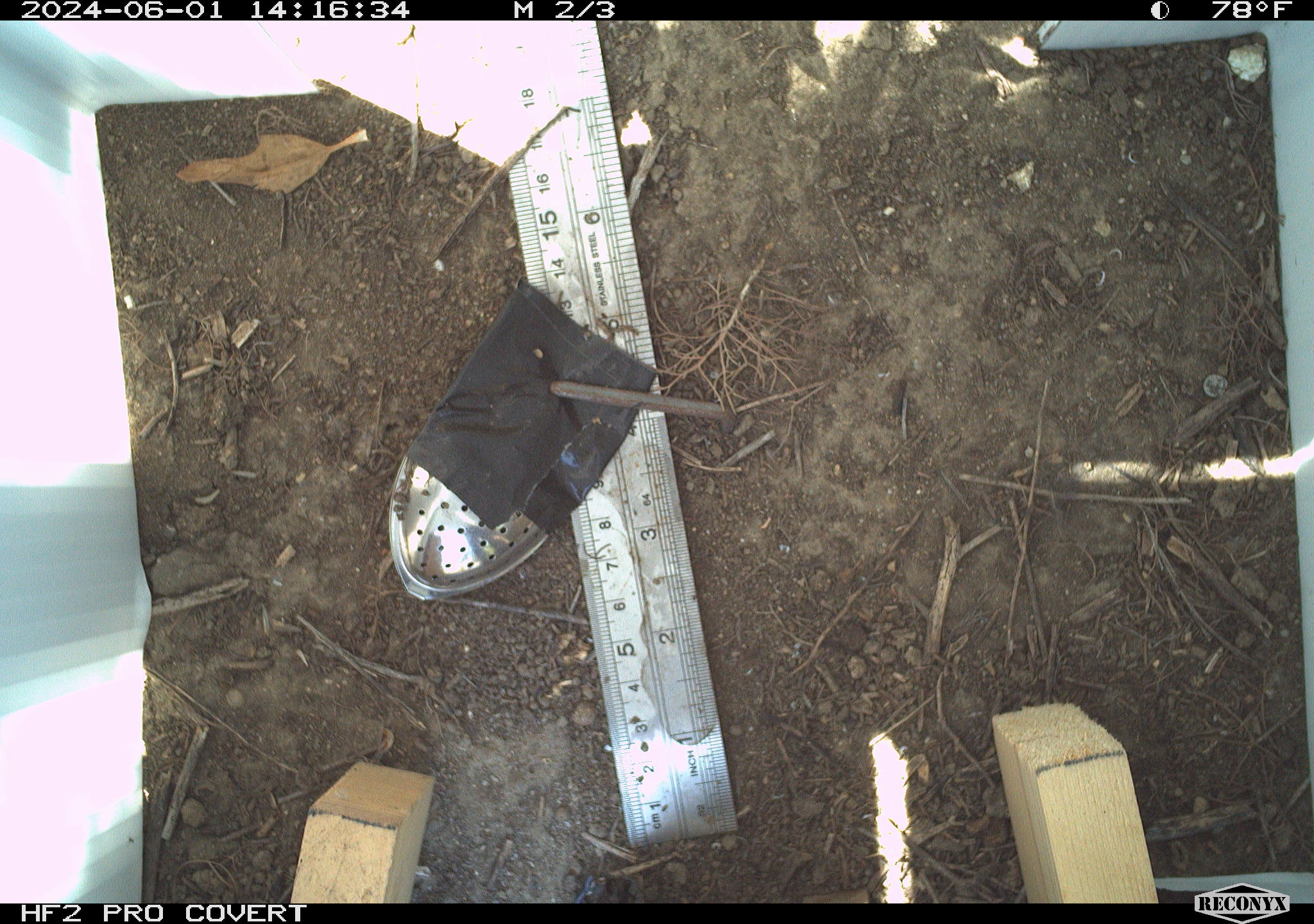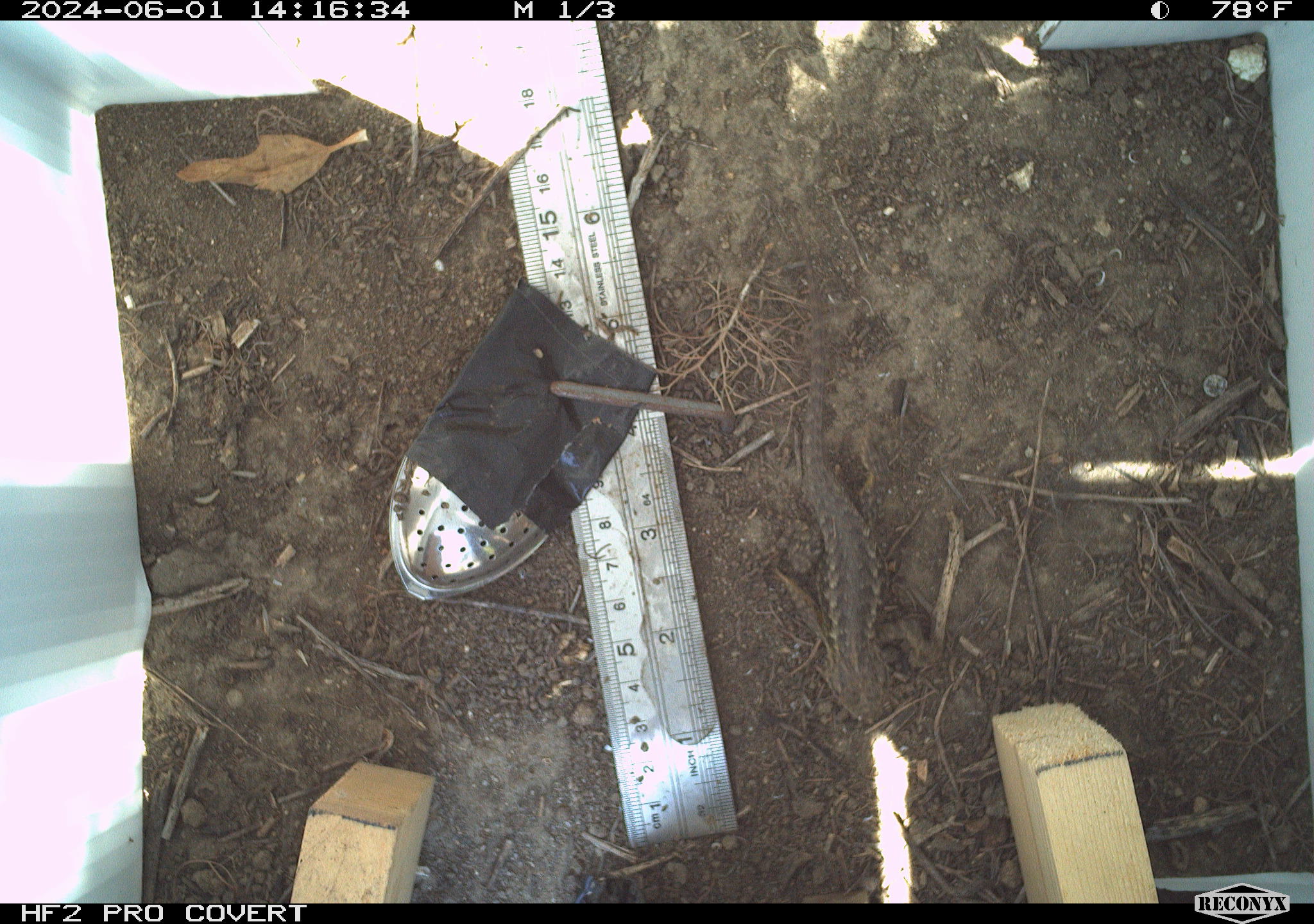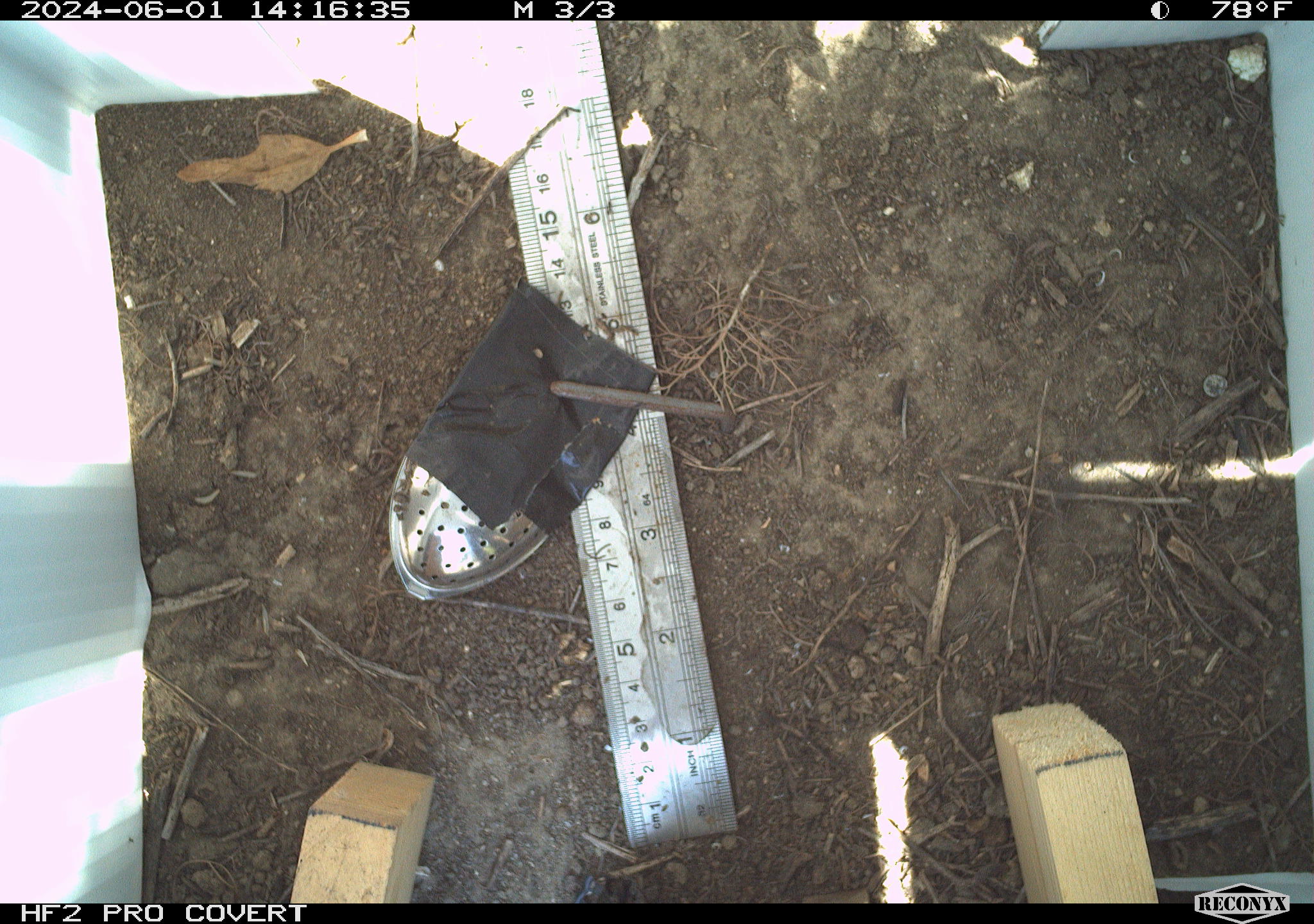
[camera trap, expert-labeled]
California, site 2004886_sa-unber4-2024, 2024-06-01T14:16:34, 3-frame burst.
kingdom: Animalia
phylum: Chordata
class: Reptilia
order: Squamata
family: Phrynosomatidae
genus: Sceloporus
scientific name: Sceloporus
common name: spiny lizards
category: sceloporus species